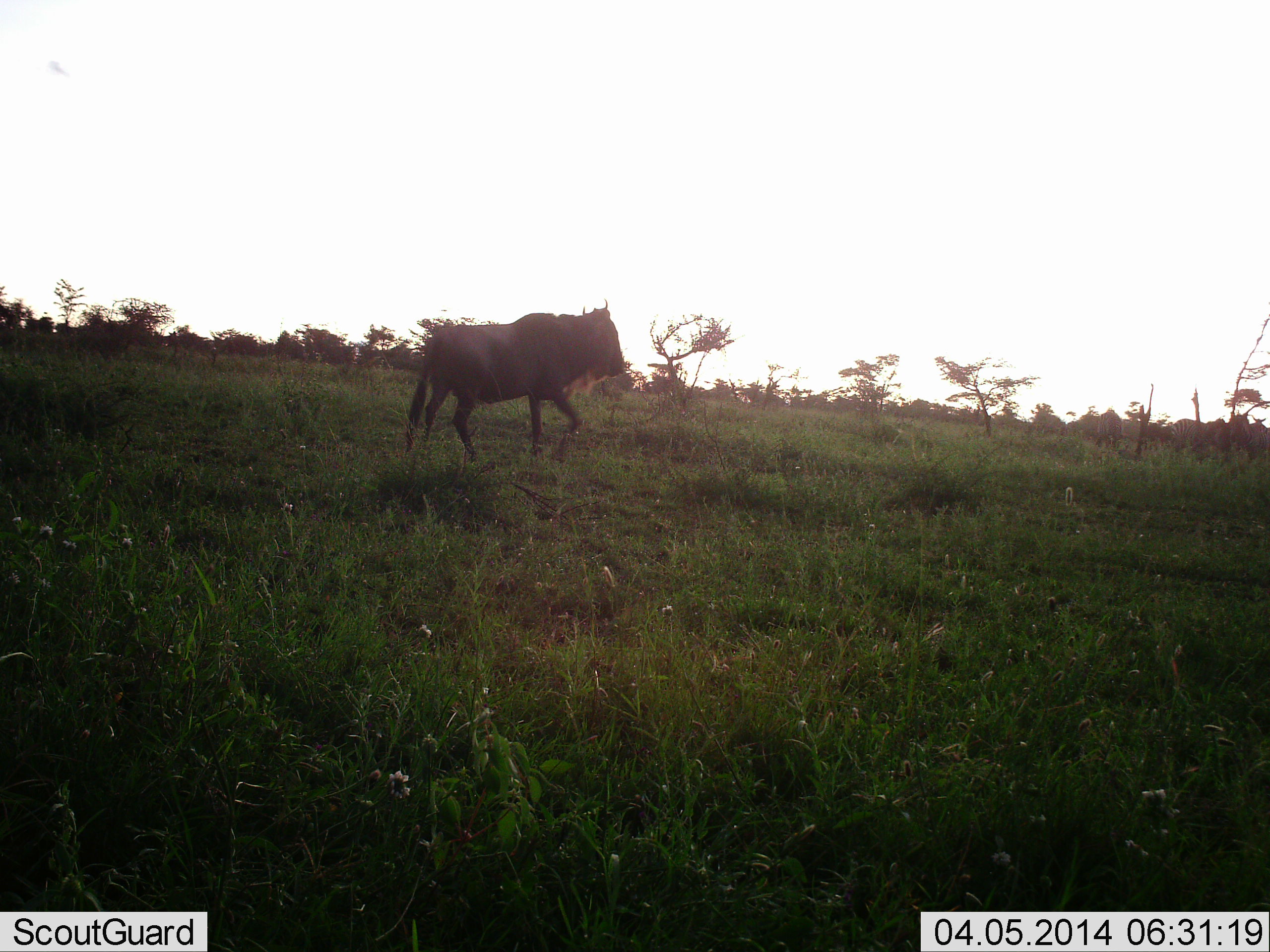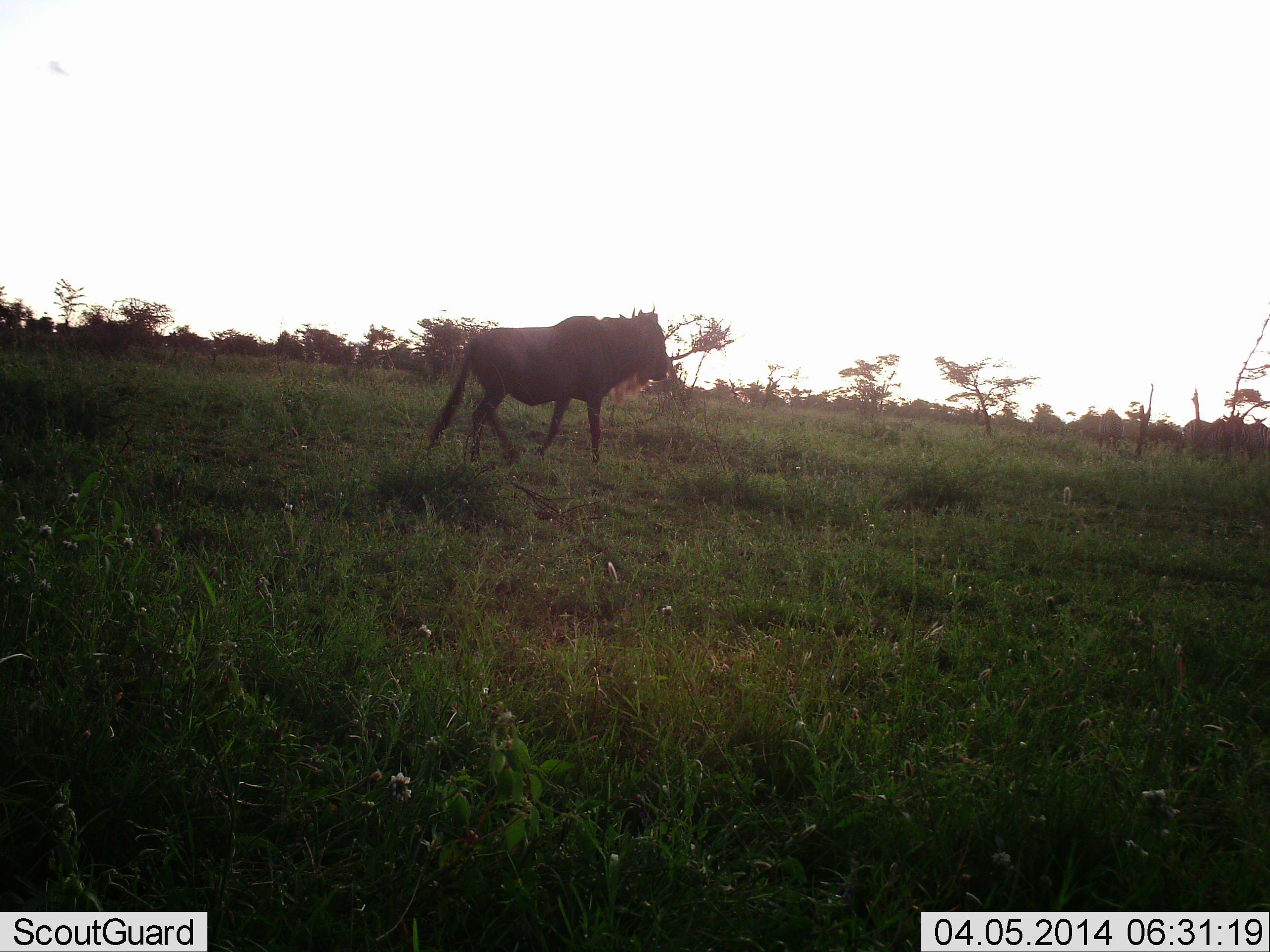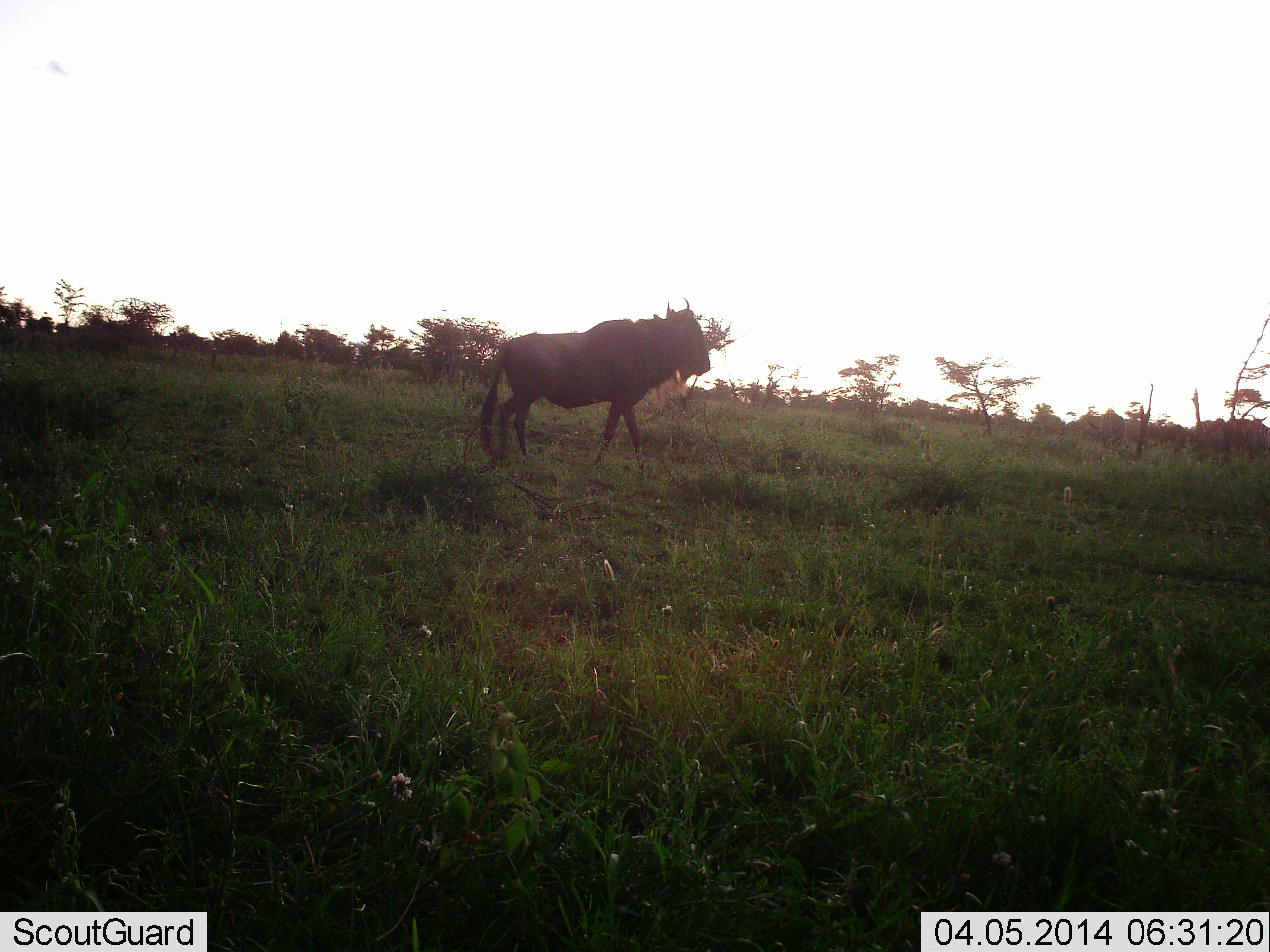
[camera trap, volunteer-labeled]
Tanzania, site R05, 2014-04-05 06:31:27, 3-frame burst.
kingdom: Animalia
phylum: Chordata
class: Mammalia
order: Artiodactyla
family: Bovidae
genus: Connochaetes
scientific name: Connochaetes taurinus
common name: blue wildebeest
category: wildebeest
Wildebeest (blue wildebeest) (Connochaetes taurinus), count 4. Behavior (volunteer vote fractions): standing 18%, resting 0%, moving 100%, interacting 9%. Young present (vote fraction): 0%. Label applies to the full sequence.